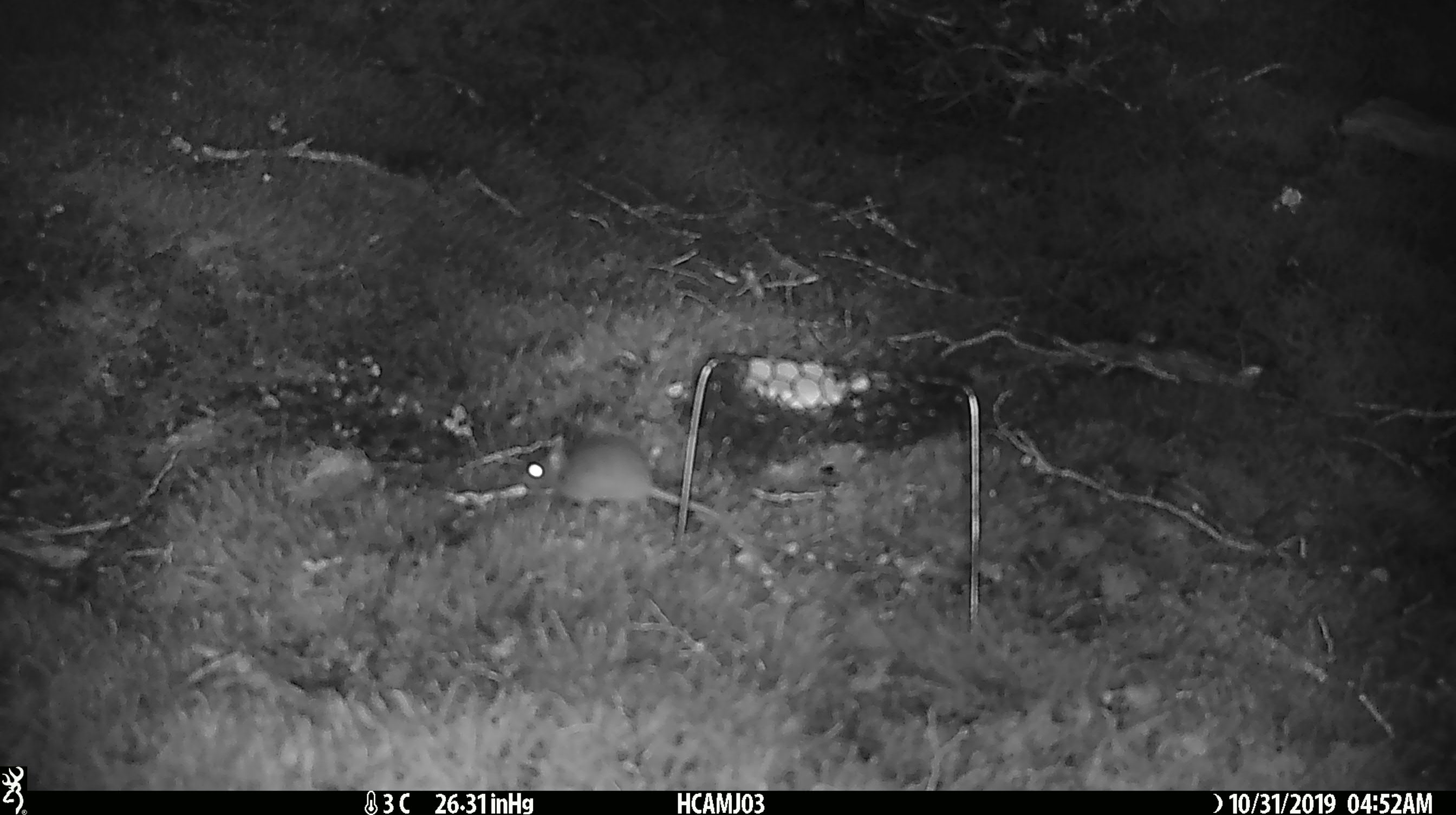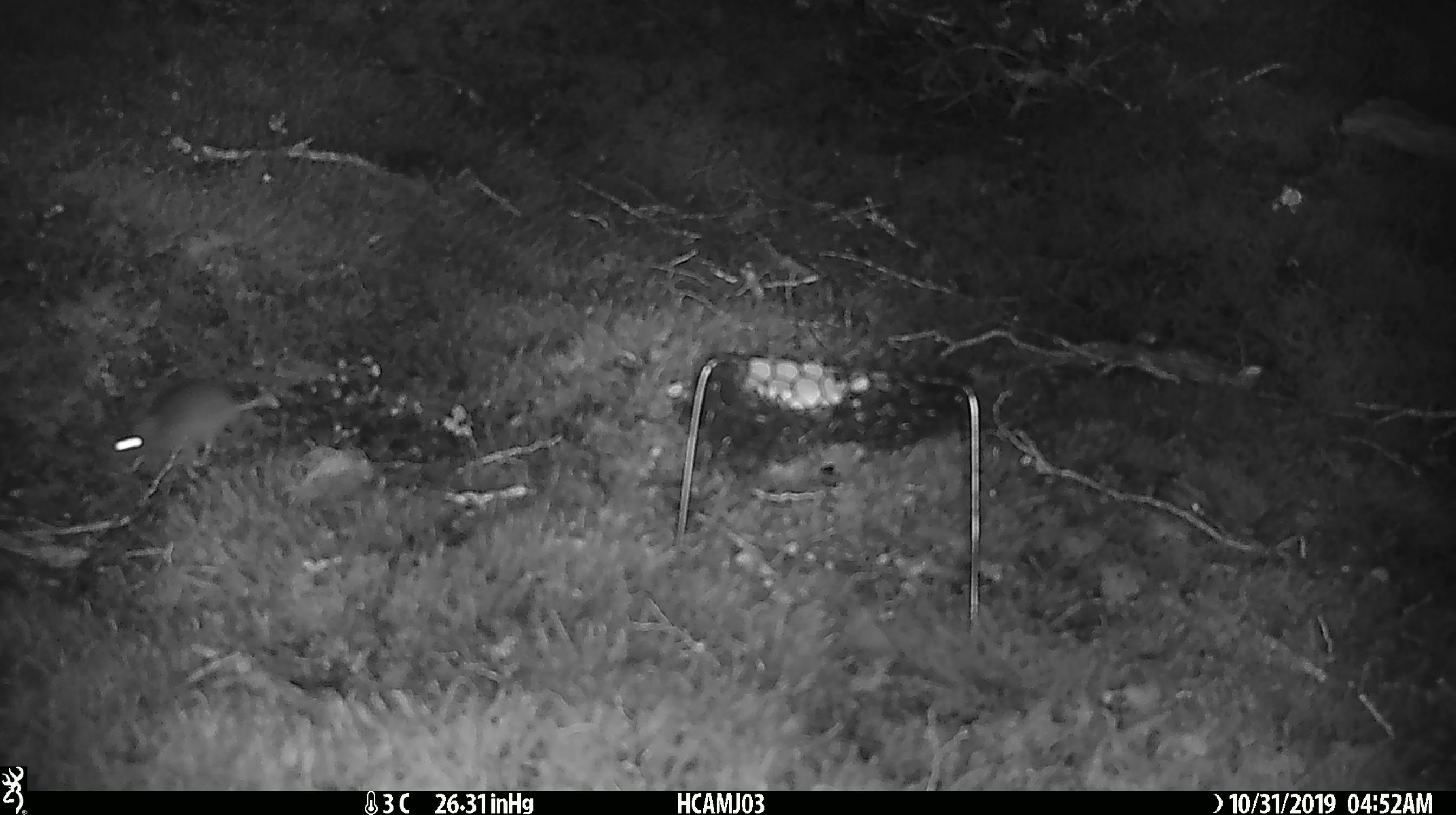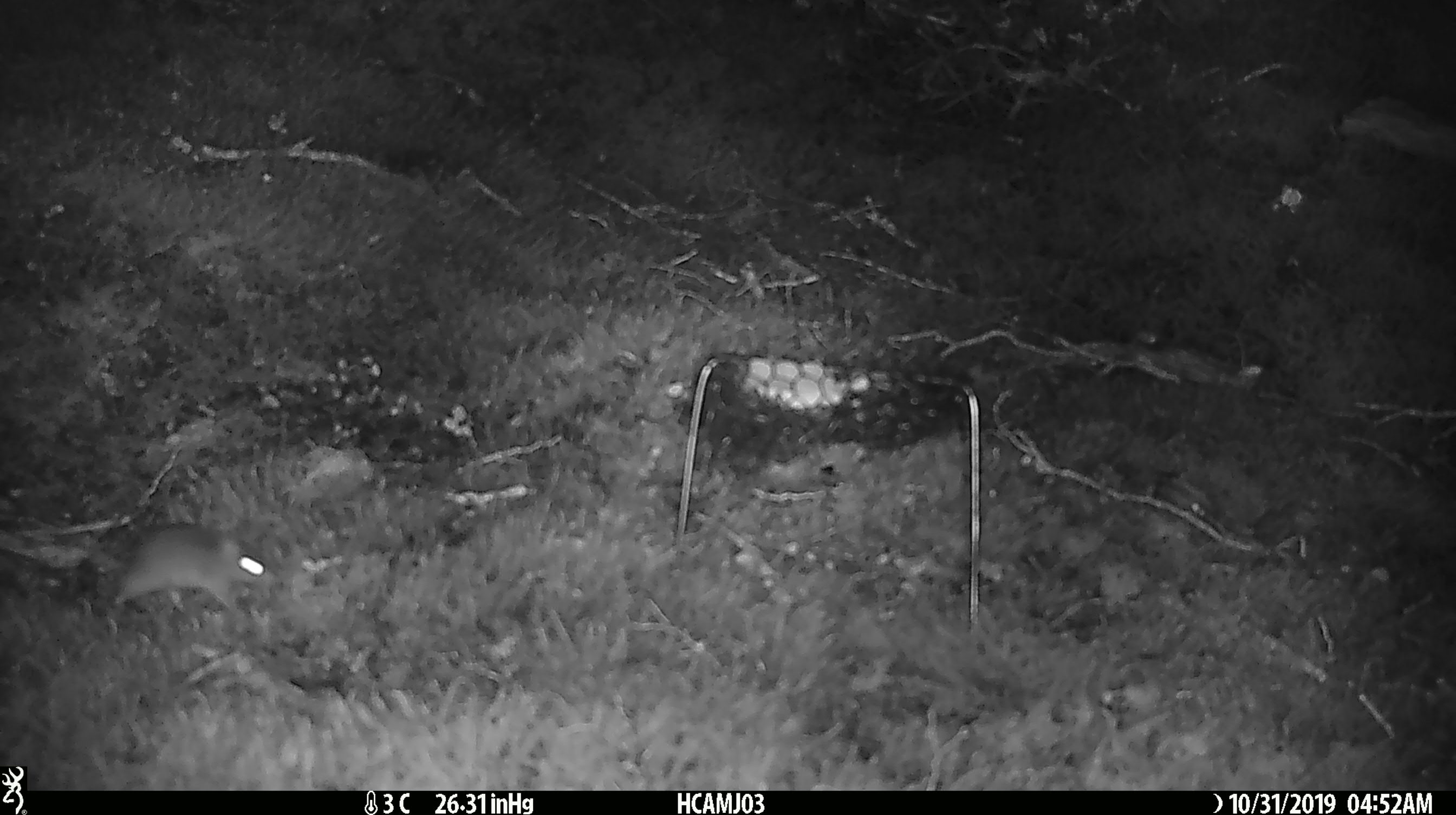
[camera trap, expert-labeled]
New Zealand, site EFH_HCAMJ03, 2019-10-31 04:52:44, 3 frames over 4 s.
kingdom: Animalia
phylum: Chordata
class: Mammalia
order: Rodentia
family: Muridae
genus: Mus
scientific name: Mus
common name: mouse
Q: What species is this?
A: Mouse (Mus).